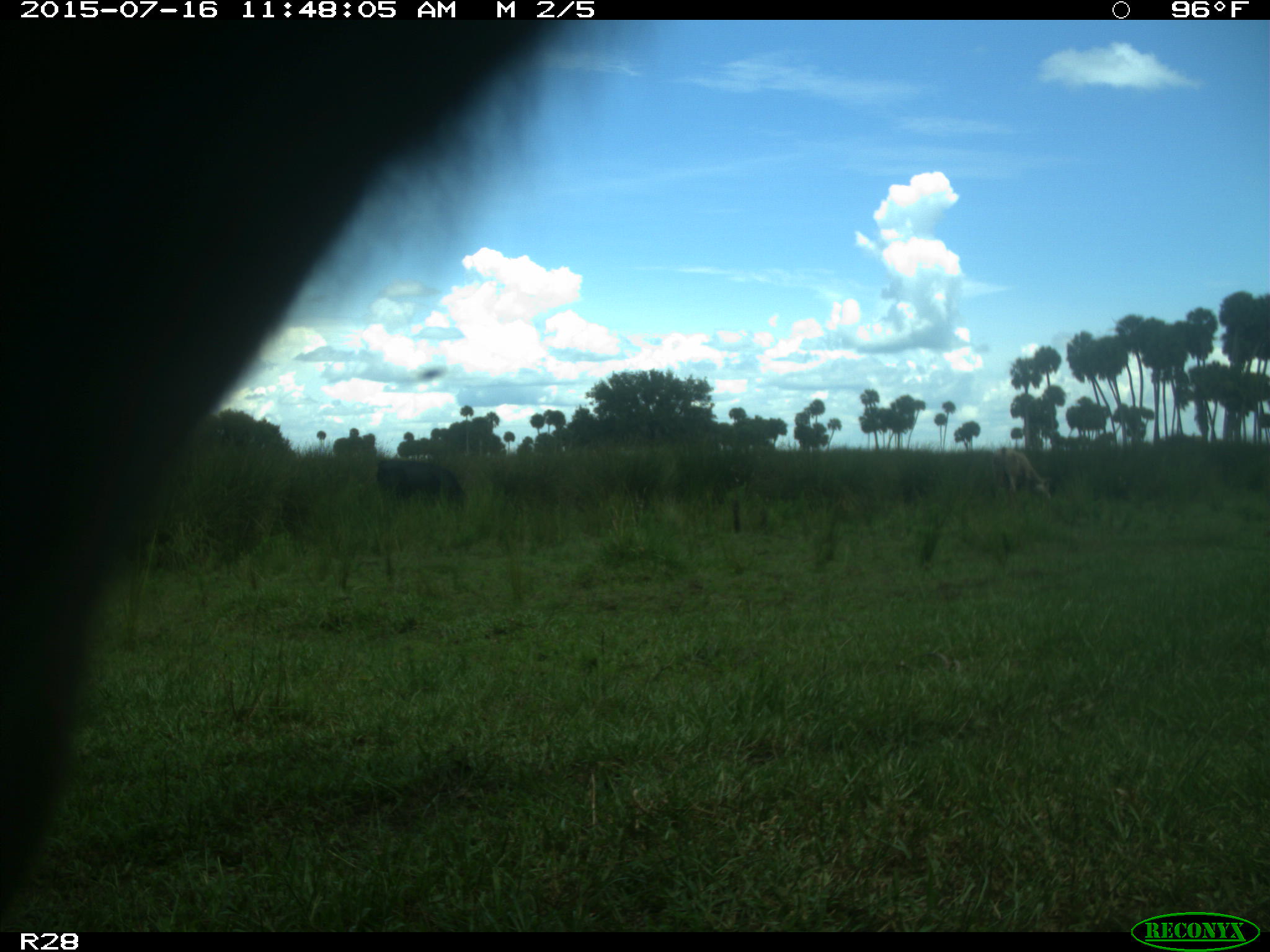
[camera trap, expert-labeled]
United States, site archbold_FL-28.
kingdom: Animalia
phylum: Chordata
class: Mammalia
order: Artiodactyla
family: Bovidae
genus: Bos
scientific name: Bos taurus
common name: domestic cow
Bos taurus (domestic cow).